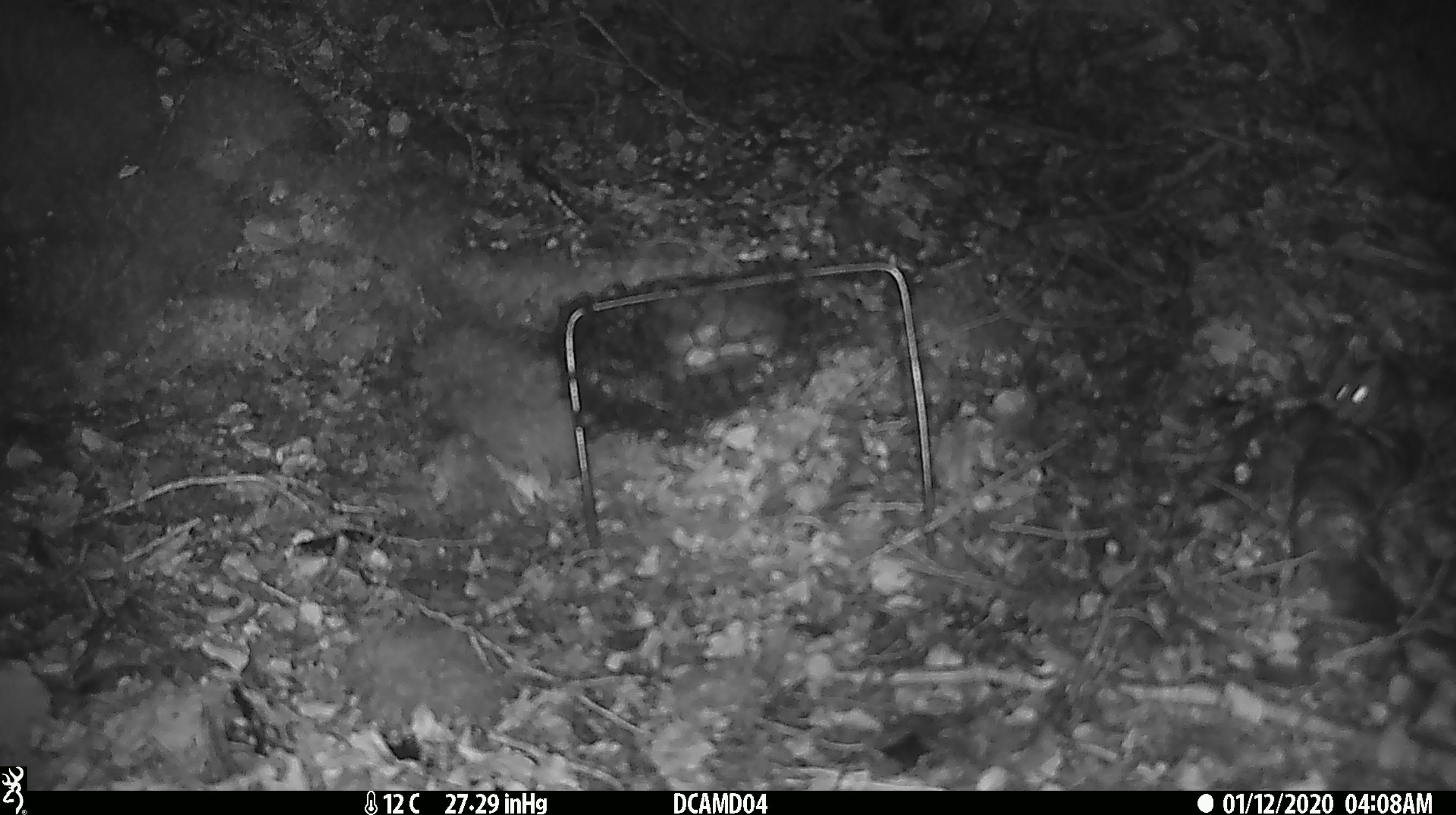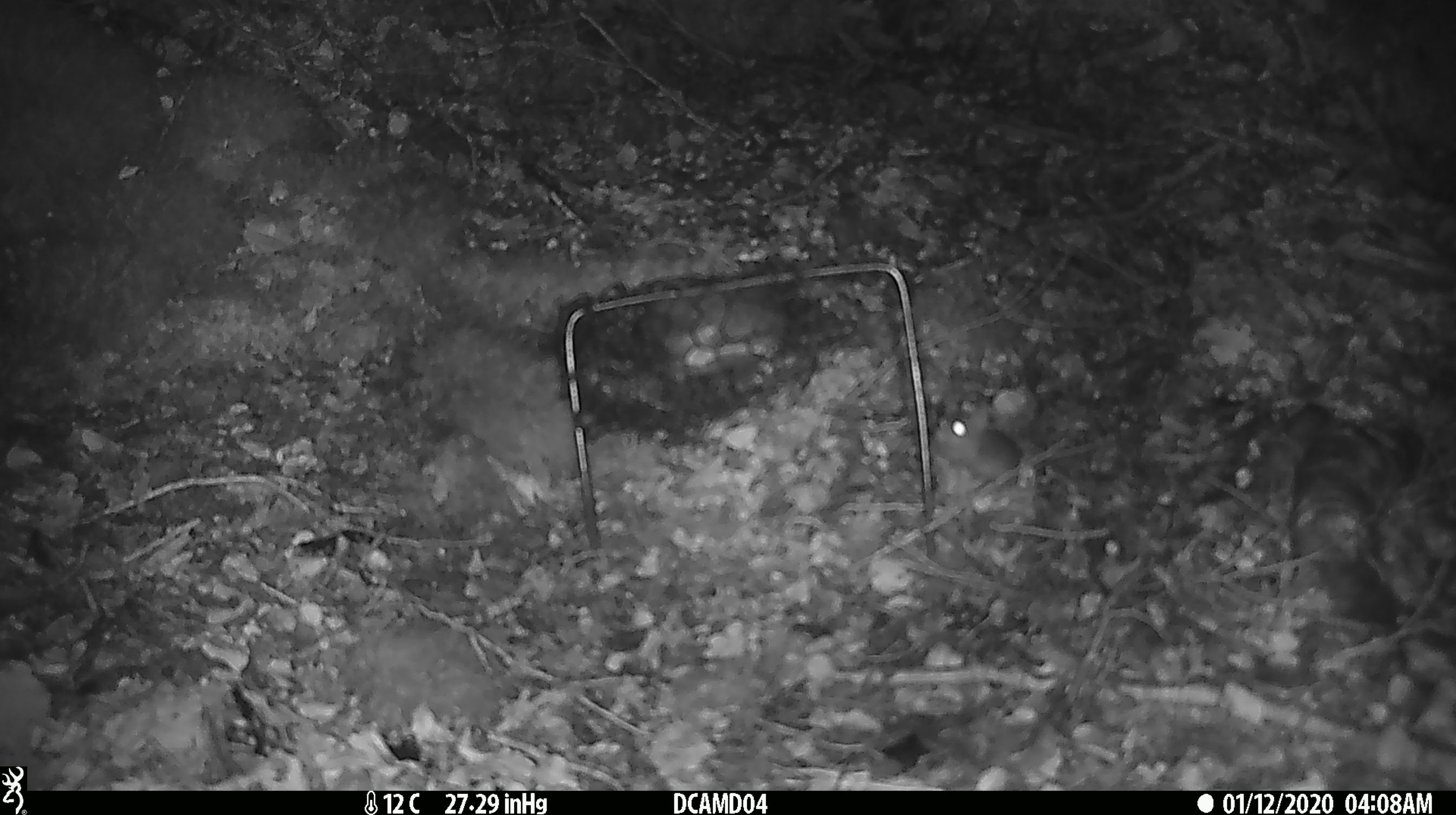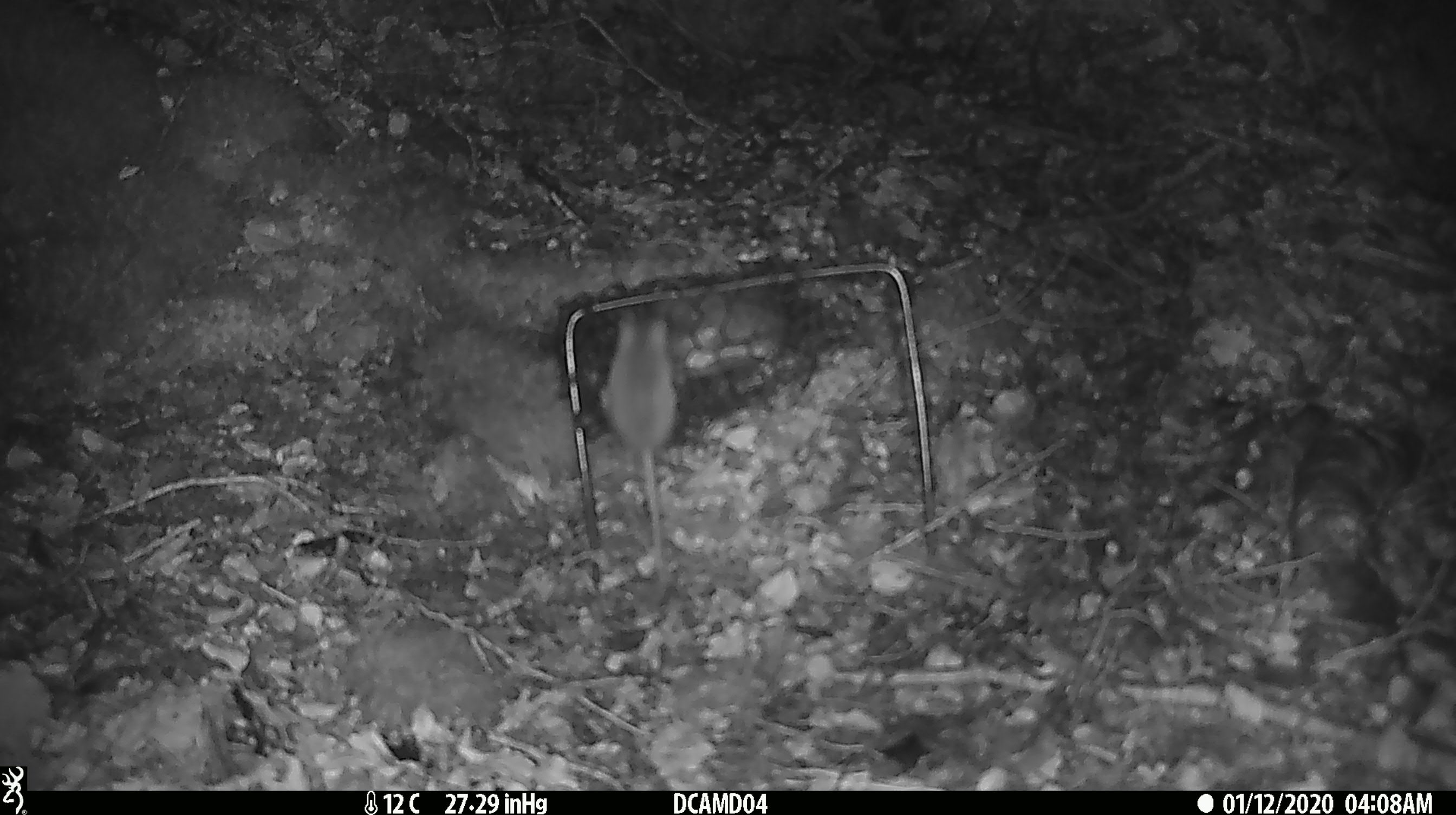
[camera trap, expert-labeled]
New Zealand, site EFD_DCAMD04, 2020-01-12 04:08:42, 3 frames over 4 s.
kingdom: Animalia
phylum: Chordata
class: Mammalia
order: Rodentia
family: Muridae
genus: Mus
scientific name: Mus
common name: mouse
Mouse (Mus).